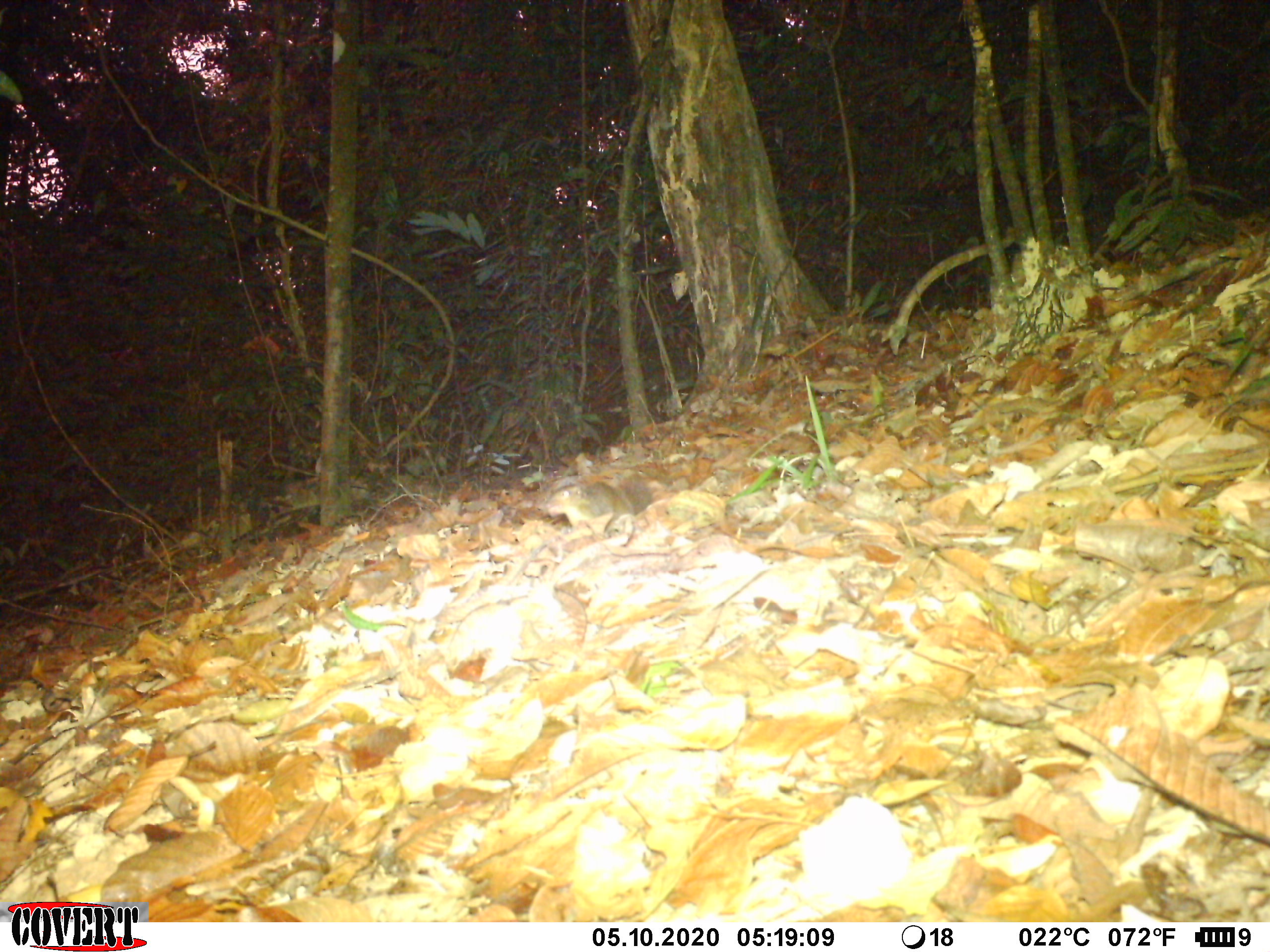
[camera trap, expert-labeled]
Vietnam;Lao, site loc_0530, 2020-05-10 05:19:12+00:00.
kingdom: Animalia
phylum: Chordata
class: Mammalia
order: Rodentia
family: Sciuridae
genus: Dremomys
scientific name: Dremomys rufigenis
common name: red-cheeked squirrel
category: red cheeked squirrel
Red cheeked squirrel (red-cheeked squirrel) (Dremomys rufigenis). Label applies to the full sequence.